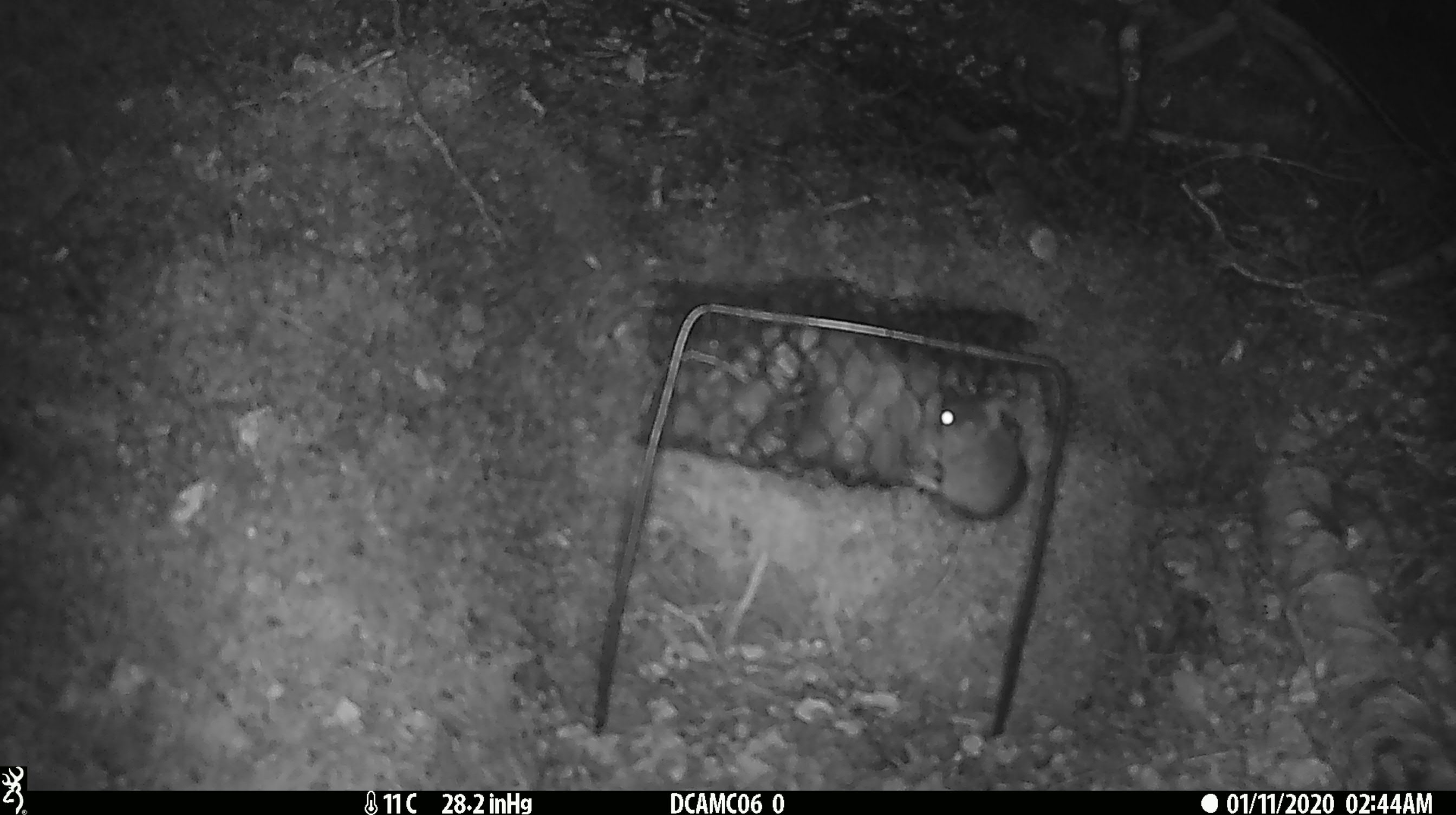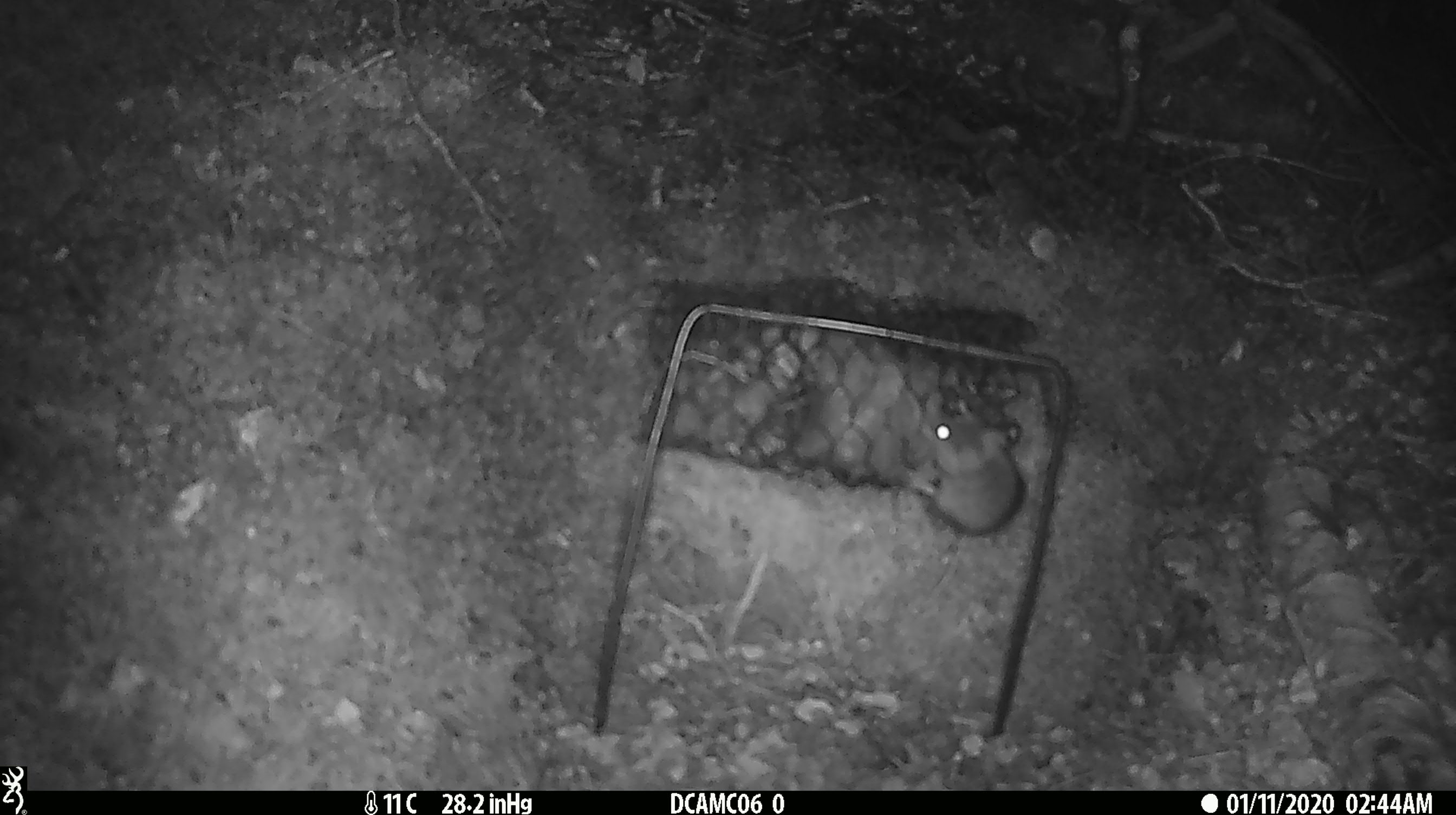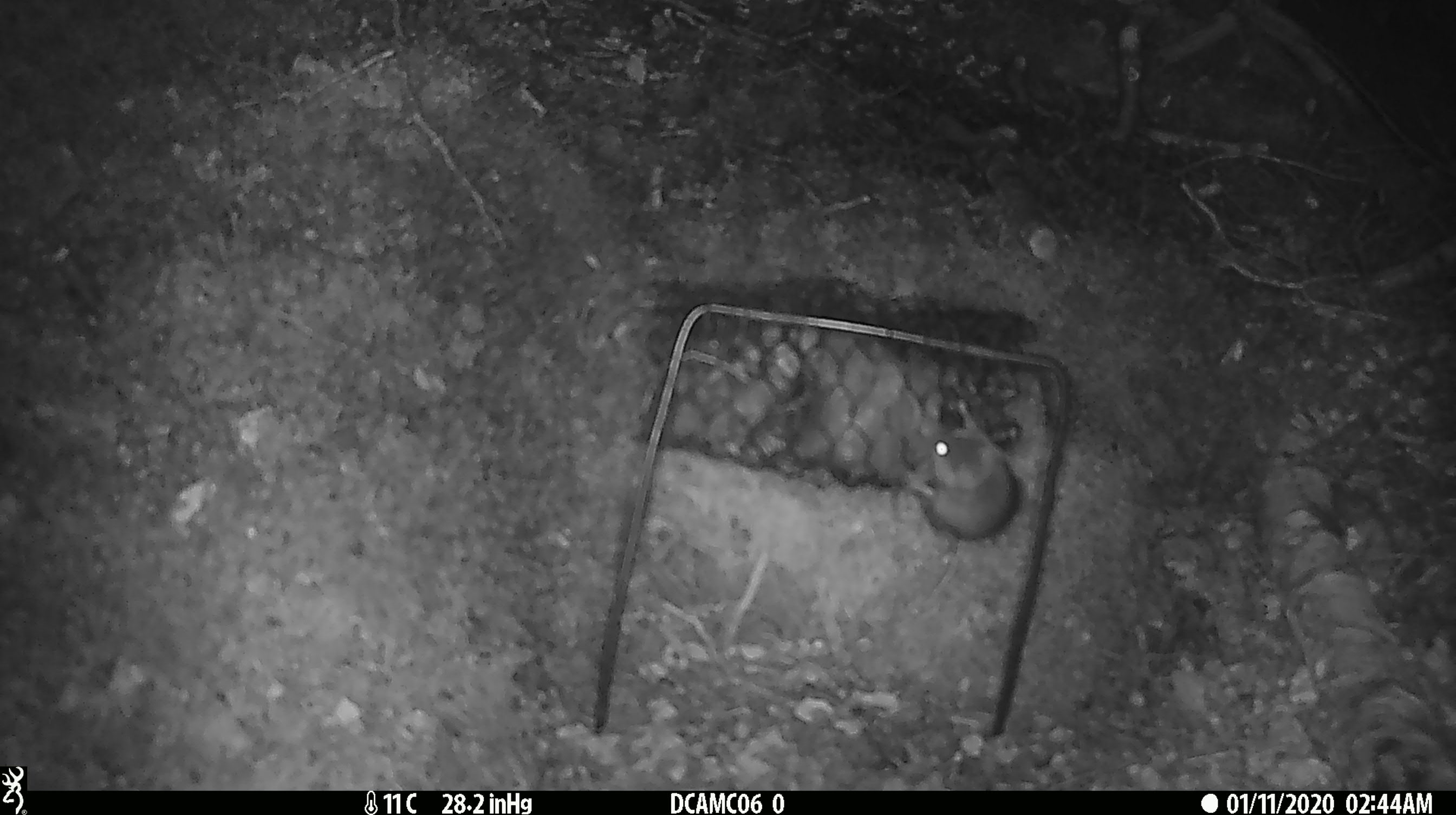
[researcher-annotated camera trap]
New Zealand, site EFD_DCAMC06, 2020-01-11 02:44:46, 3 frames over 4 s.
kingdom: Animalia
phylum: Chordata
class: Mammalia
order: Rodentia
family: Muridae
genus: Mus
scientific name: Mus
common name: mouse